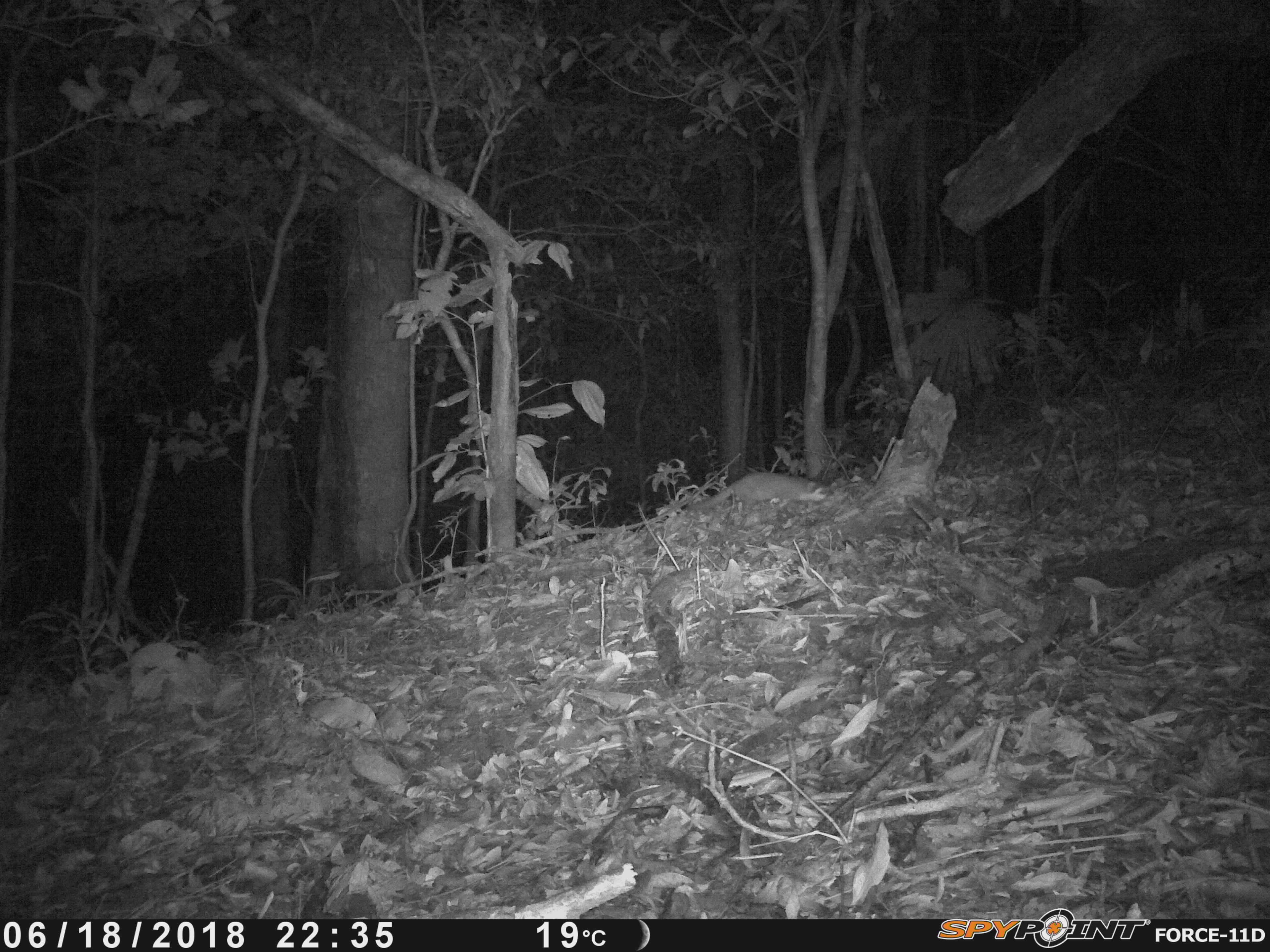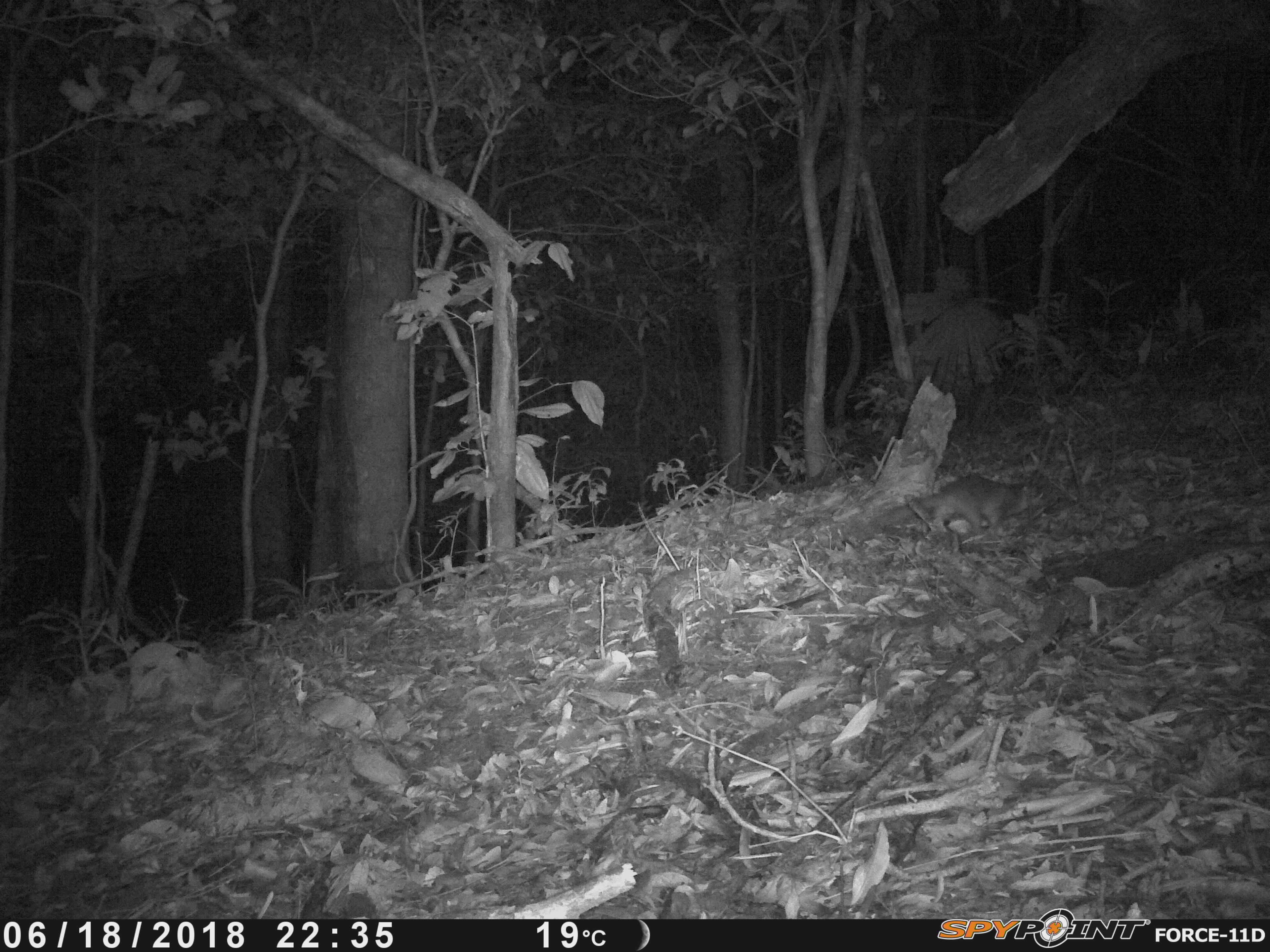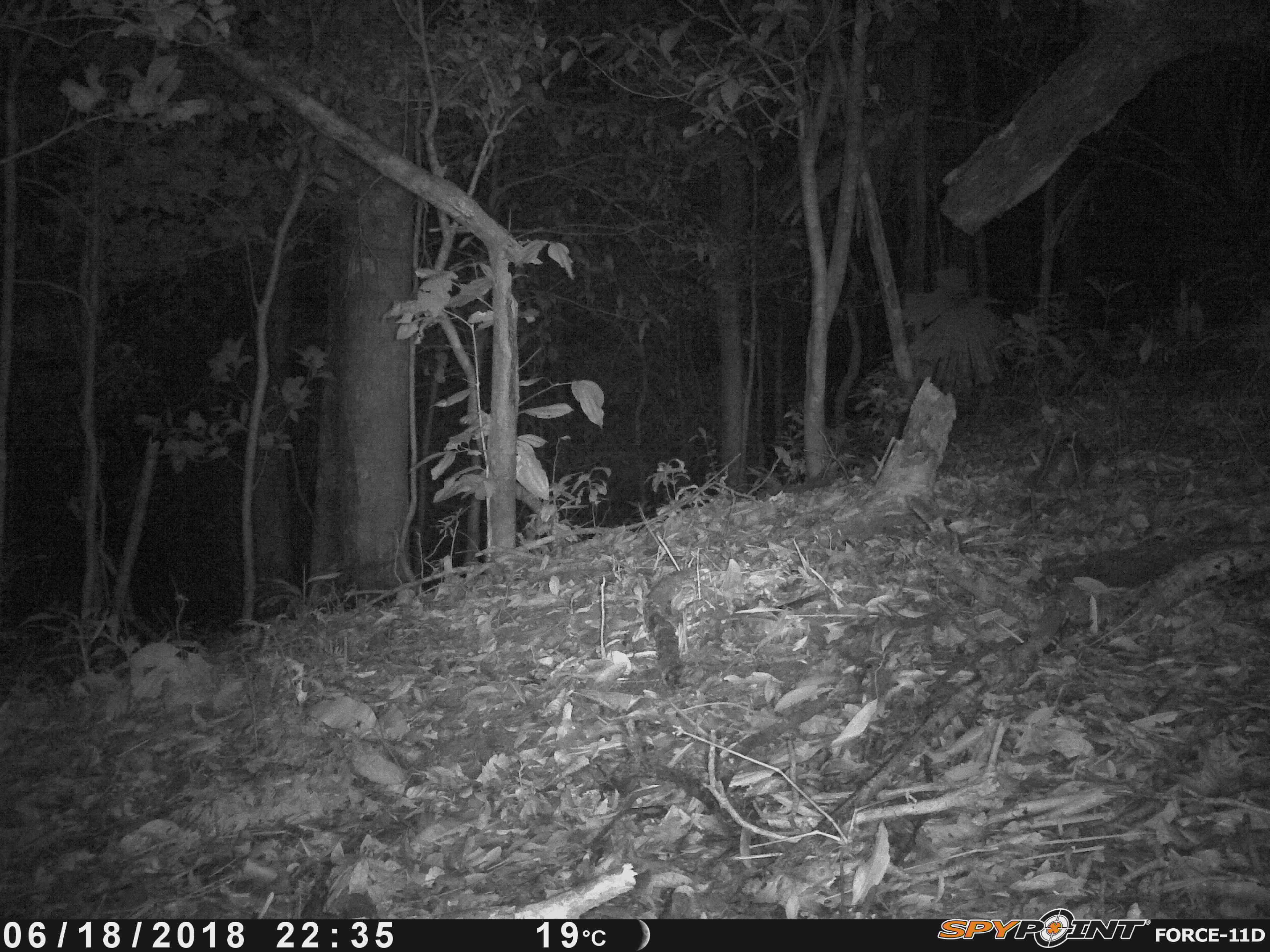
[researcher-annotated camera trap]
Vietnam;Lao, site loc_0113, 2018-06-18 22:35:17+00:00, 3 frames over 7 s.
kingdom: Animalia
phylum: Chordata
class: Mammalia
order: Carnivora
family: Mustelidae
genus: Melogale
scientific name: Melogale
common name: ferret badger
Ferret badger (Melogale). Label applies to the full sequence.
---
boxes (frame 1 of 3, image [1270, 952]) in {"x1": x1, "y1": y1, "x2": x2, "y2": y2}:
ferret badger: {"x1": 680, "y1": 472, "x2": 828, "y2": 513}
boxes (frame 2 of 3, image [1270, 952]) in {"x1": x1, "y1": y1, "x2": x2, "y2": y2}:
ferret badger: {"x1": 870, "y1": 473, "x2": 1044, "y2": 536}